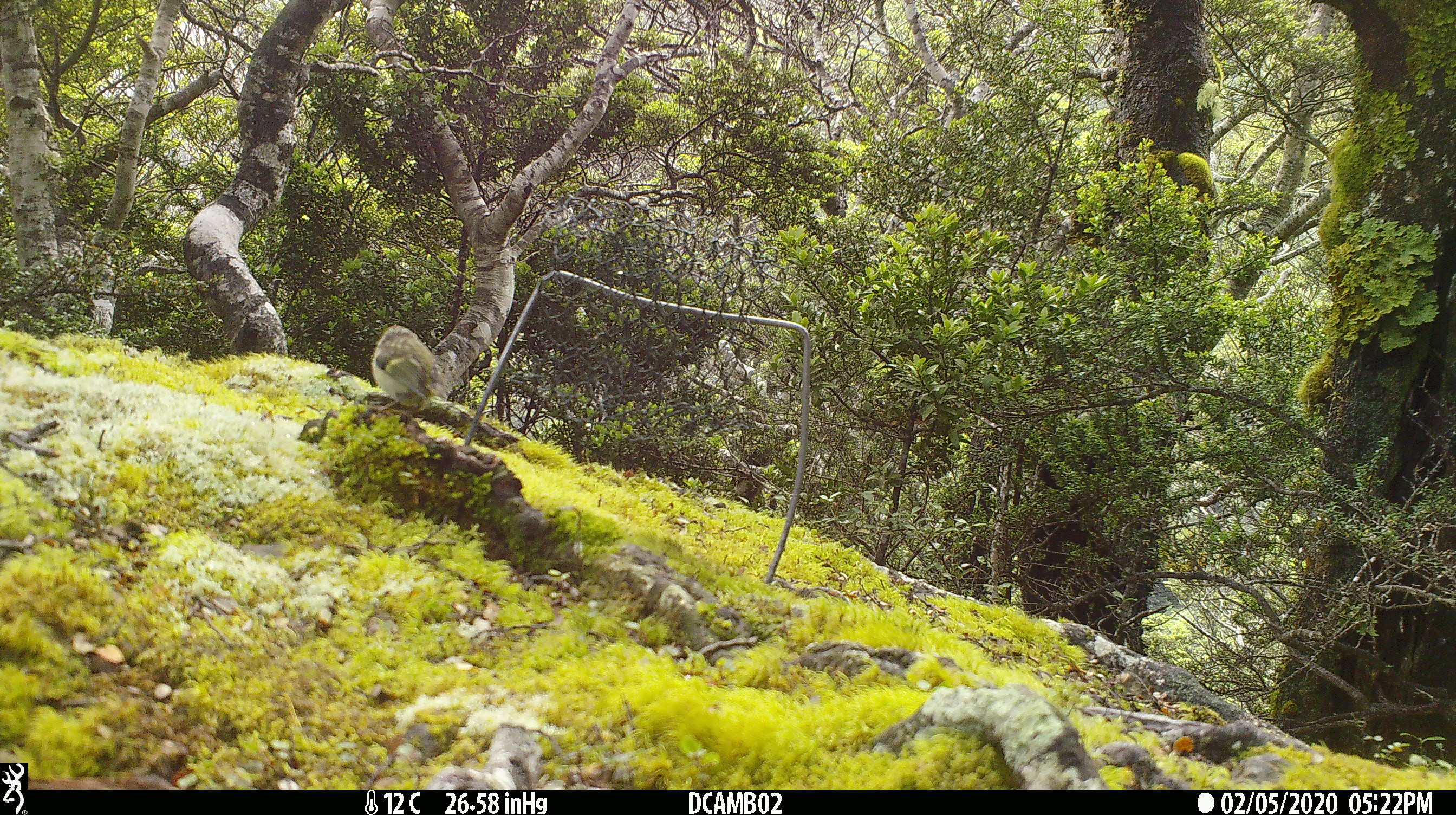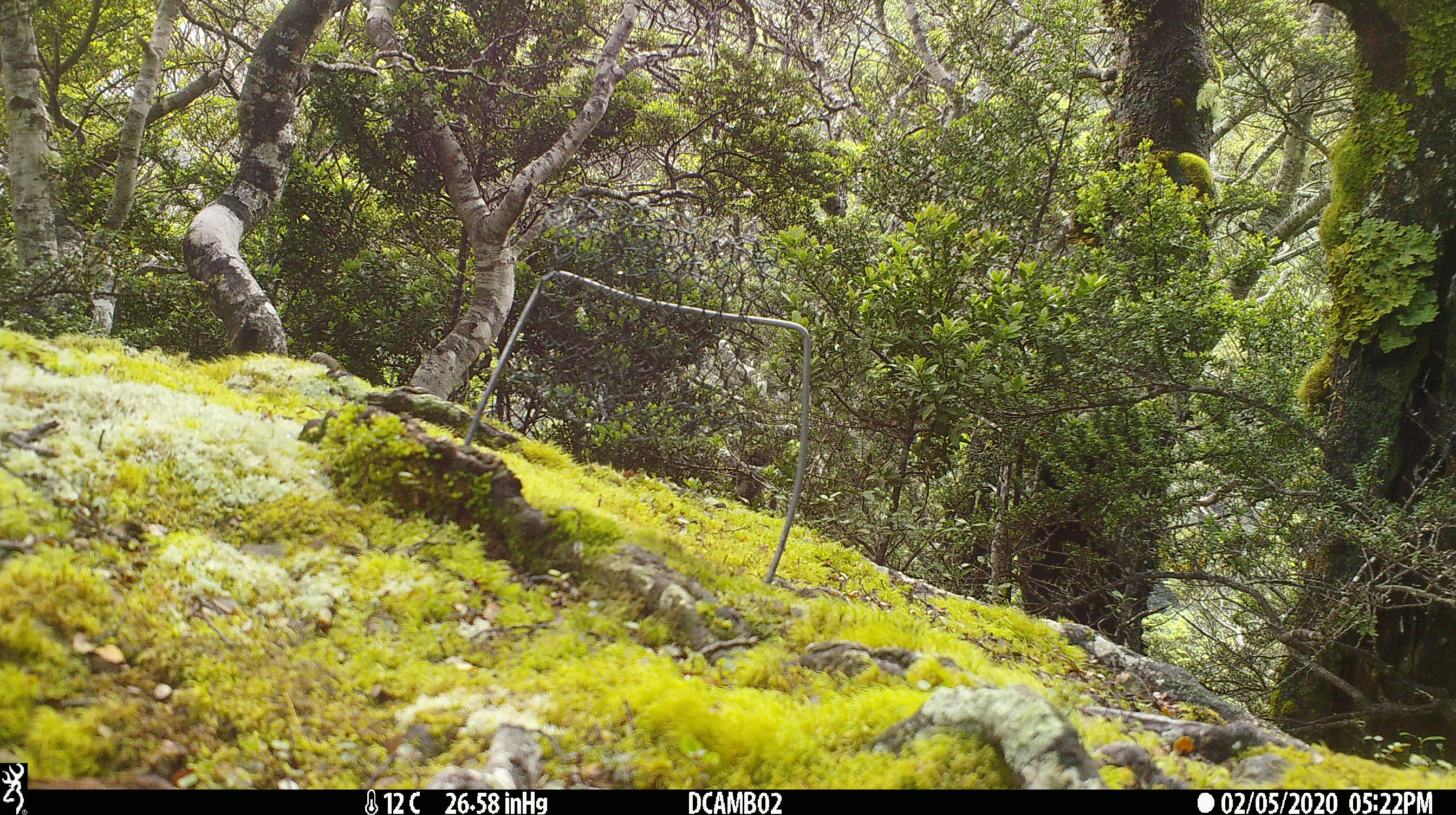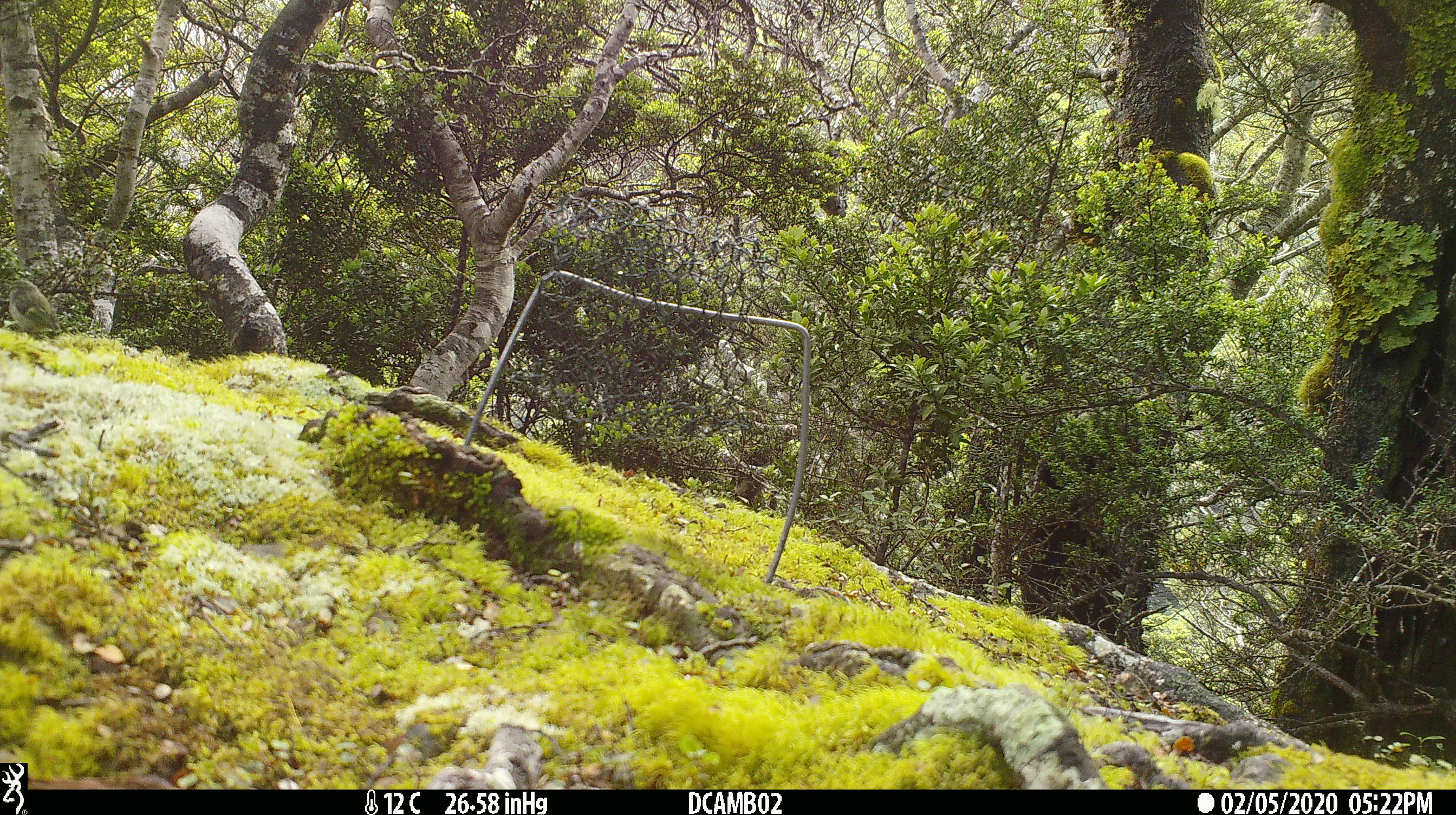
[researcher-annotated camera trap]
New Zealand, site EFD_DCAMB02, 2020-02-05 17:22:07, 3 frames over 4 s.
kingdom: Animalia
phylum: Chordata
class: Aves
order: Passeriformes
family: Acanthisittidae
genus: Acanthisitta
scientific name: Acanthisitta chloris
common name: rifleman